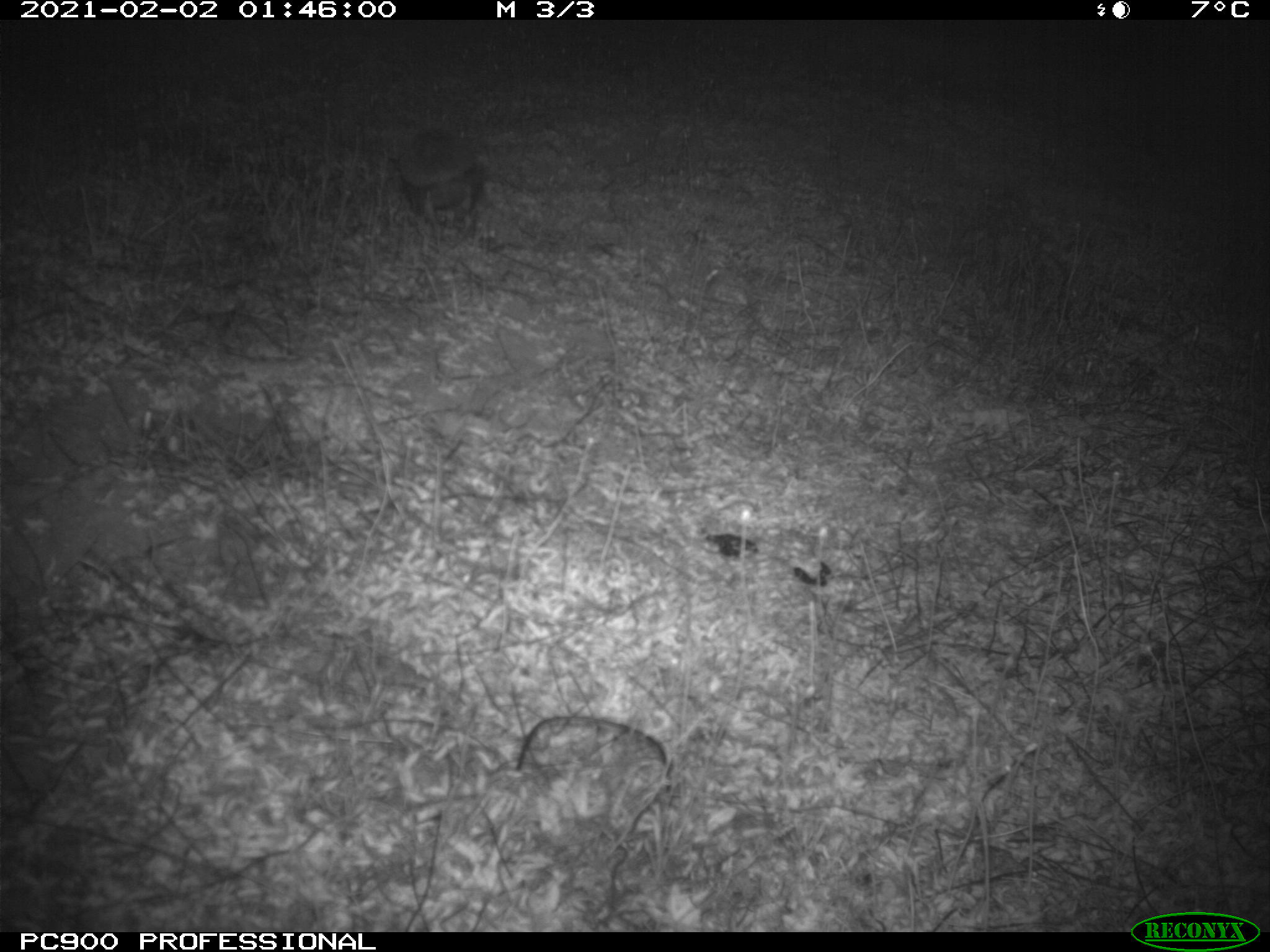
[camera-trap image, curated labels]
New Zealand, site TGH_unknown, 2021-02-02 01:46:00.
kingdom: Animalia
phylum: Chordata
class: Mammalia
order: Eulipotyphla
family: Erinaceidae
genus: Erinaceus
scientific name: Erinaceus europaeus europaeus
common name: european hedgehog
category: hedgehog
Hedgehog (european hedgehog) (Erinaceus europaeus europaeus).